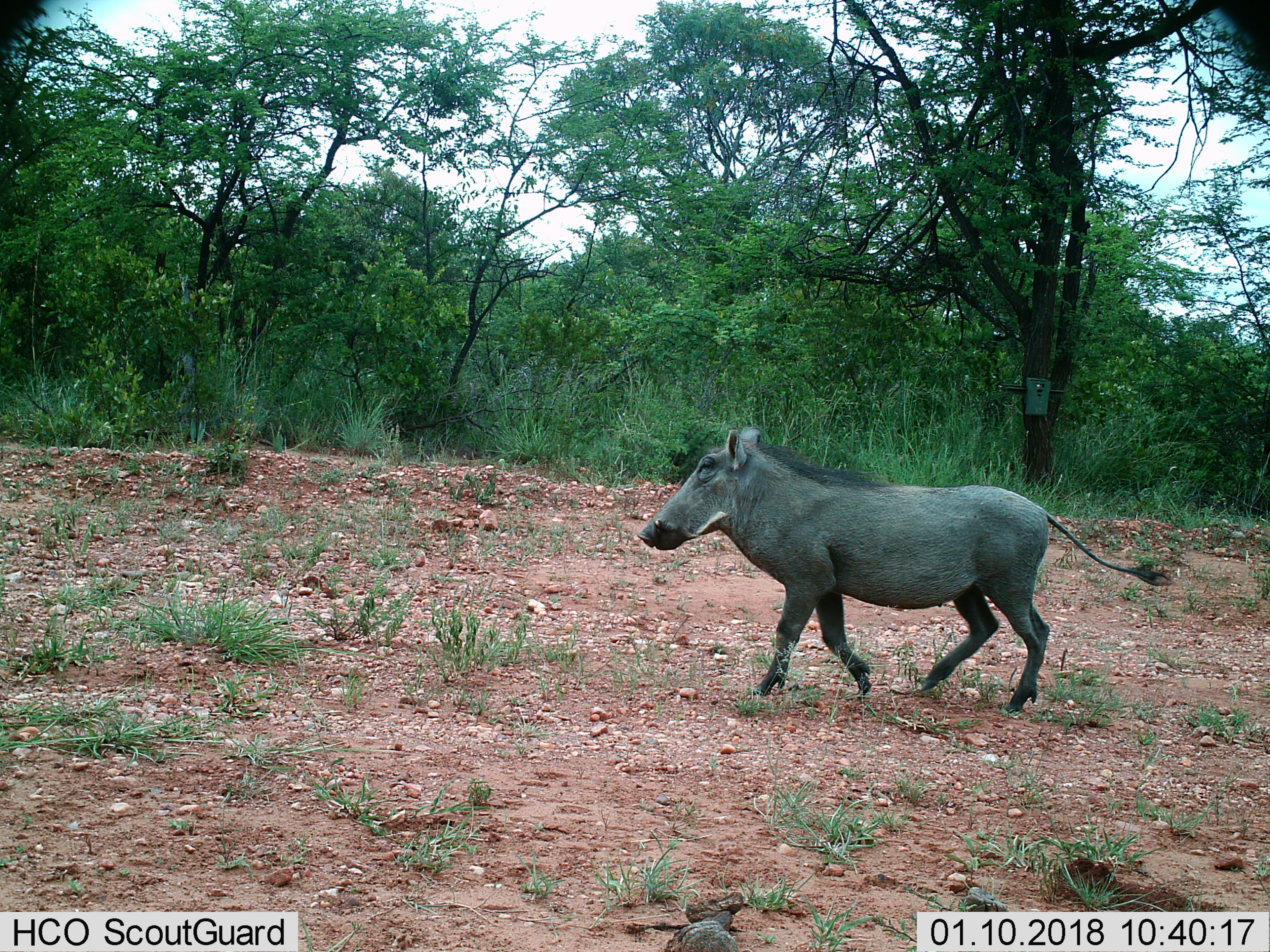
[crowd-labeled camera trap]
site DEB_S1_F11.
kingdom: Animalia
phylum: Chordata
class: Mammalia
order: Artiodactyla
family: Suidae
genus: Phacochoerus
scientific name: Phacochoerus africanus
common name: warthog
Warthog (Phacochoerus africanus), count 1. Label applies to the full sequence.